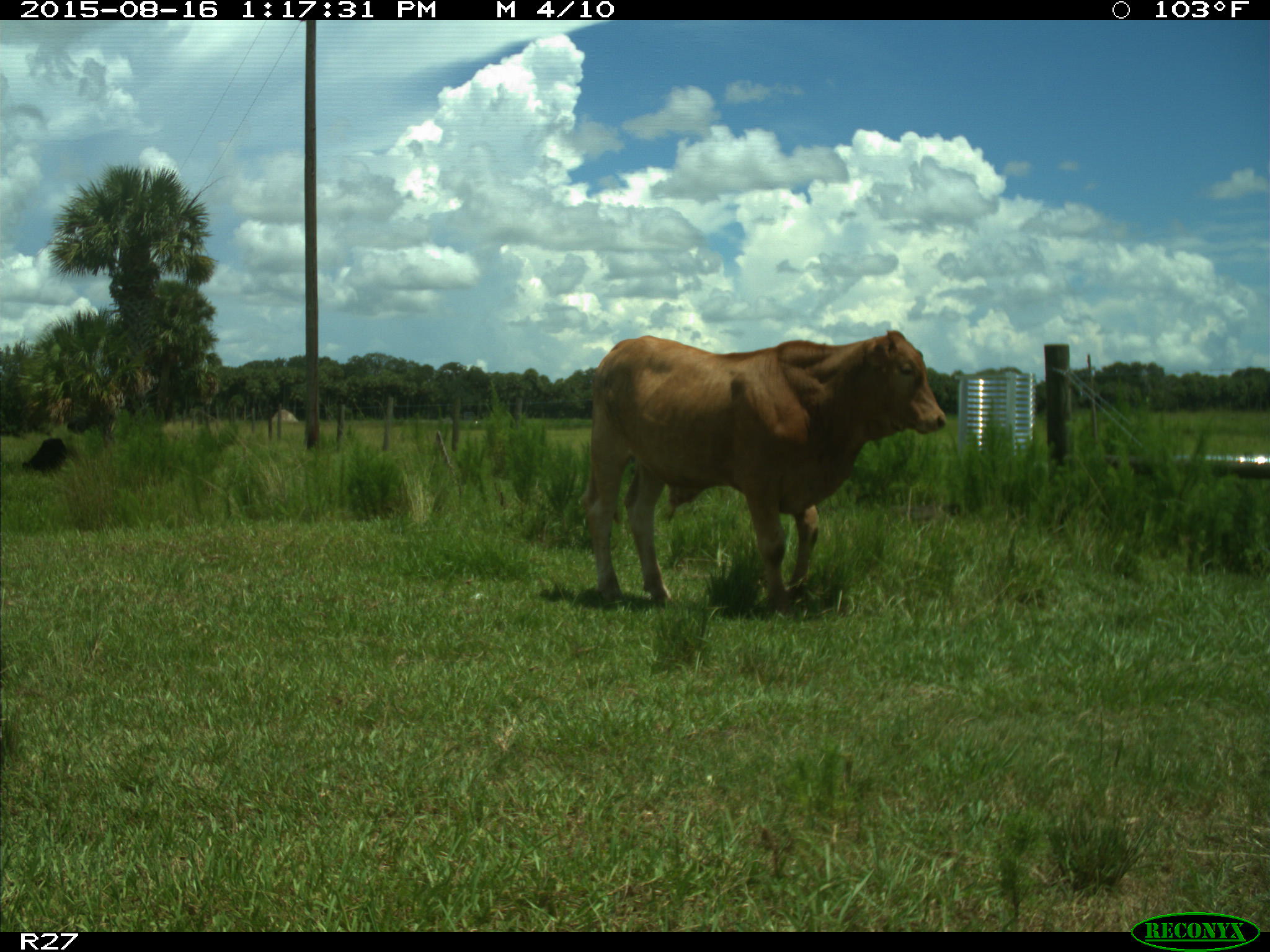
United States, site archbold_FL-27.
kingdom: Animalia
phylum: Chordata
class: Mammalia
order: Artiodactyla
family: Bovidae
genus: Bos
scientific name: Bos taurus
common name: domestic cow